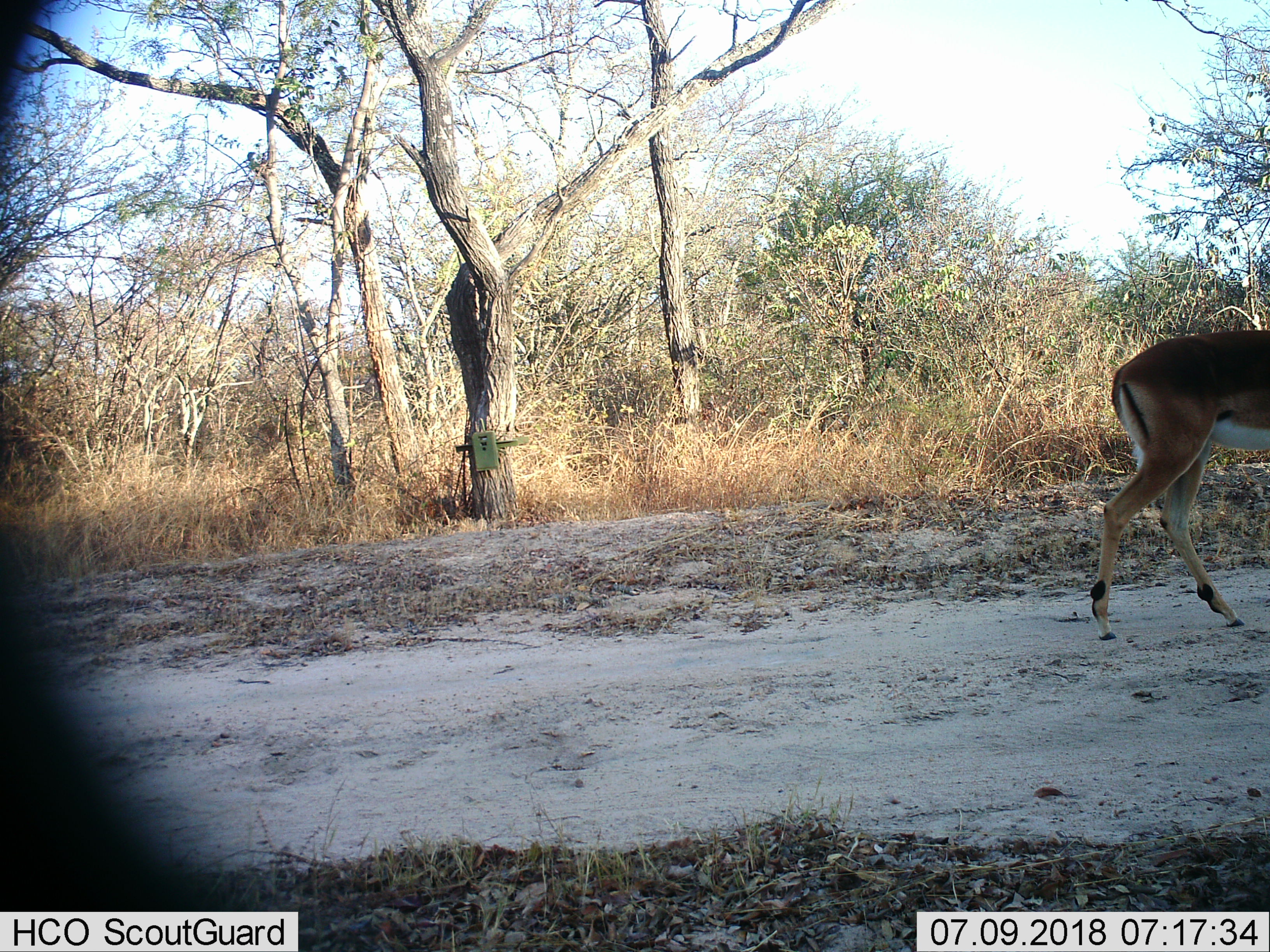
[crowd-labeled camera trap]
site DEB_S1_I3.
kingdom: Animalia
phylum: Chordata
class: Mammalia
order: Artiodactyla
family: Bovidae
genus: Aepyceros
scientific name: Aepyceros melampus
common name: impala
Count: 1.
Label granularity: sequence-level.